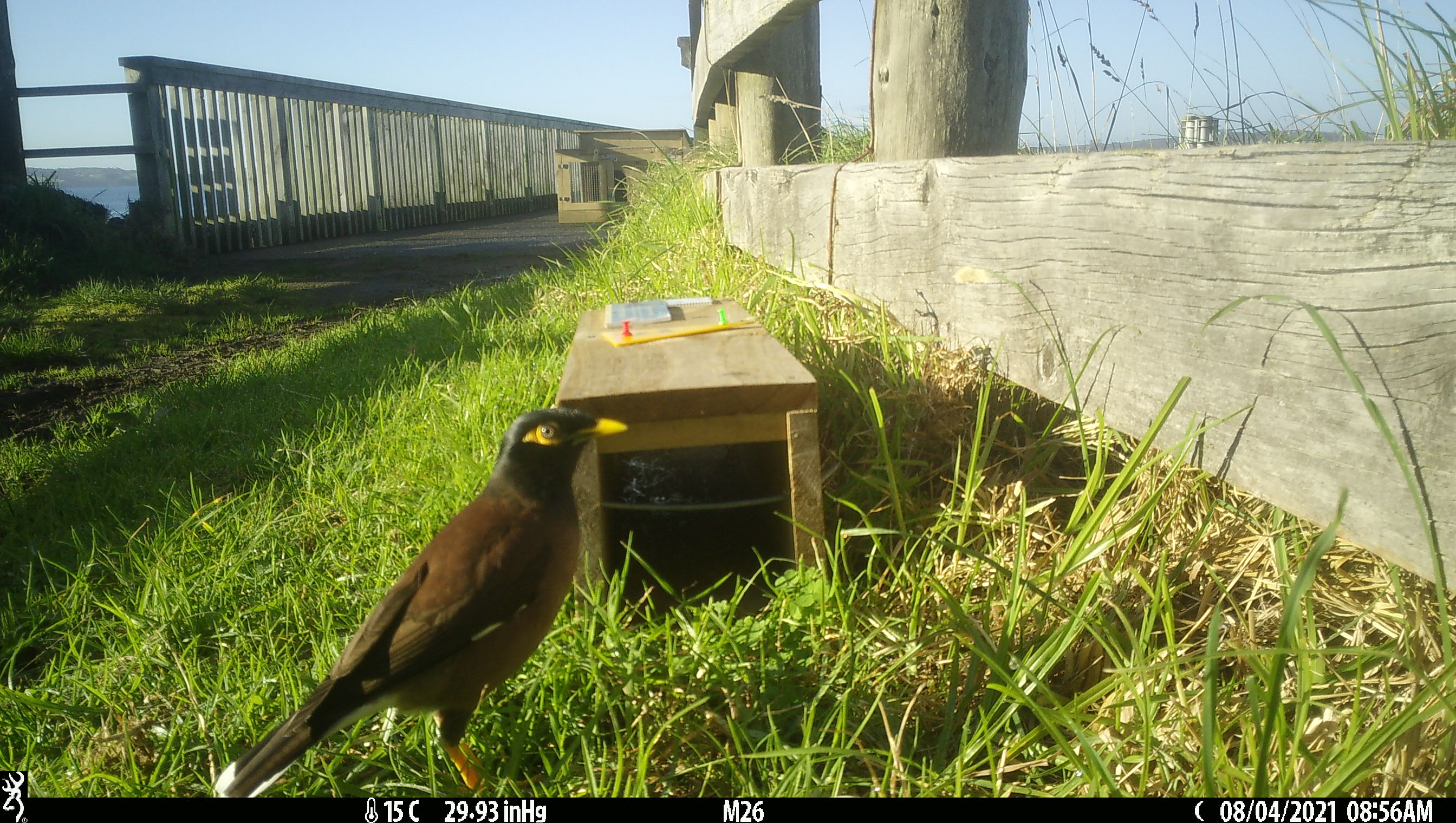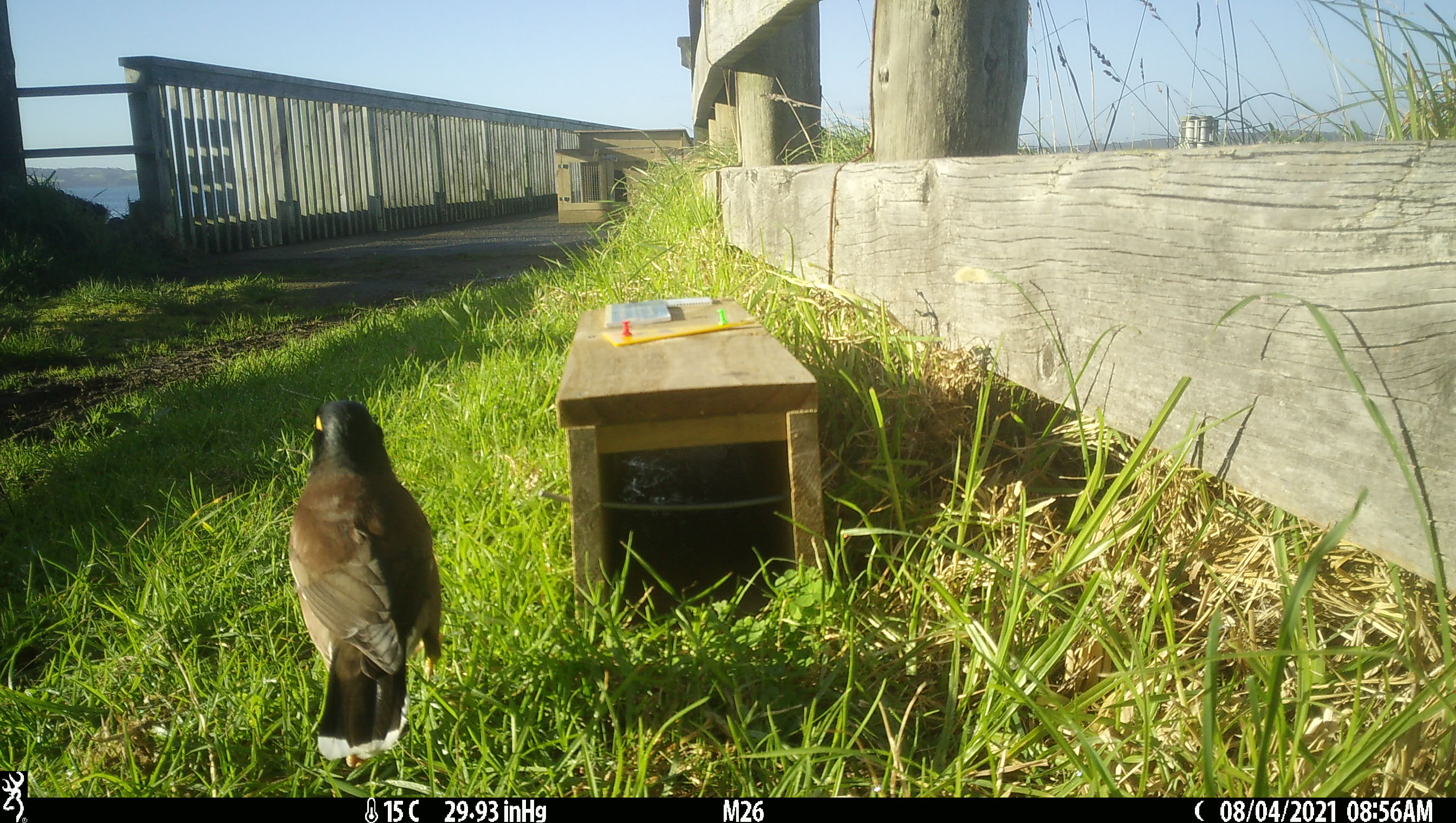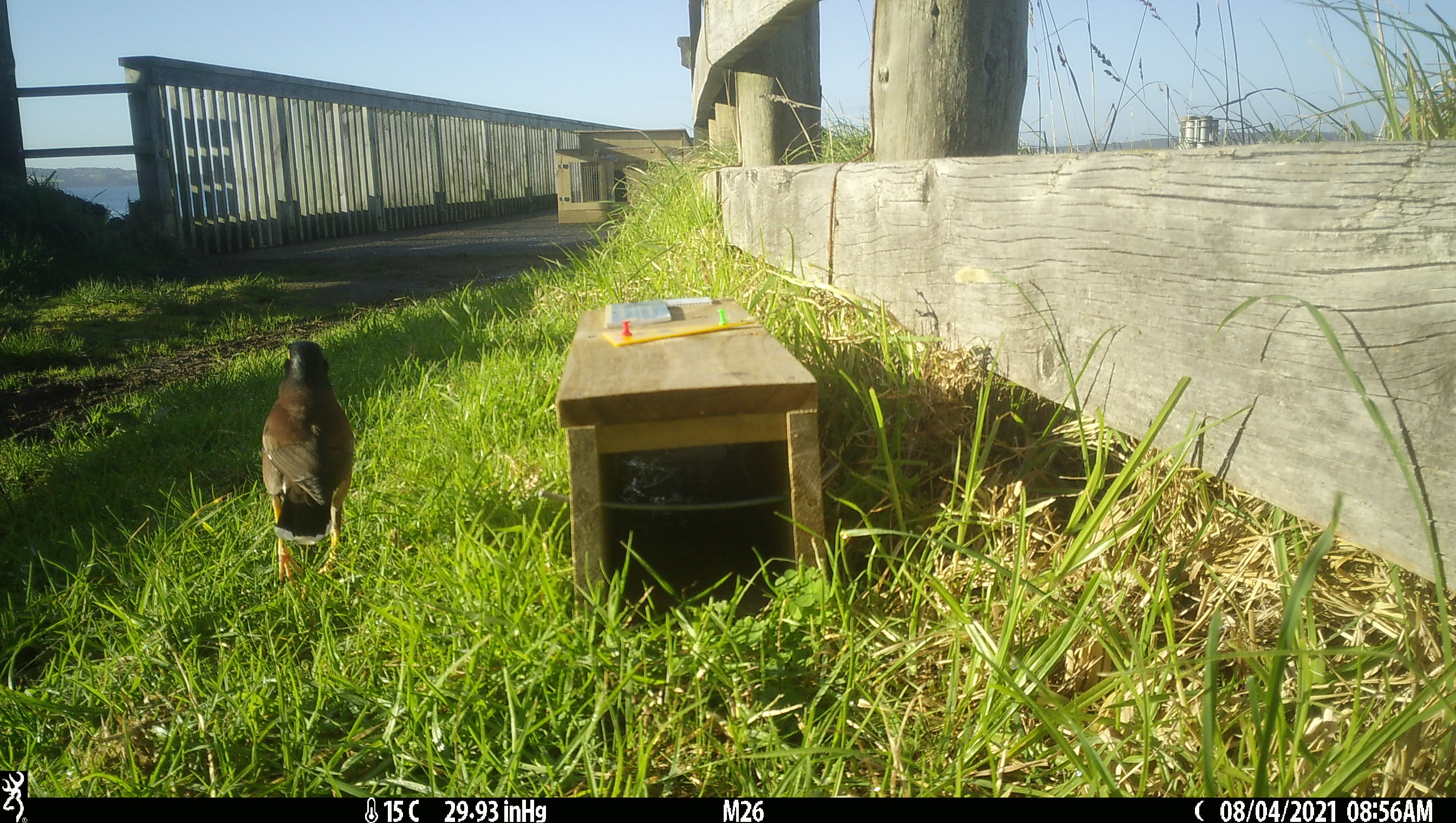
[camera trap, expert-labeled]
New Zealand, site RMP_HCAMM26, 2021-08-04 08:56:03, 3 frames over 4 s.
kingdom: Animalia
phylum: Chordata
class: Aves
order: Passeriformes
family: Sturnidae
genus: Acridotheres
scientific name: Acridotheres tristis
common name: common myna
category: myna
Myna (common myna) (Acridotheres tristis).